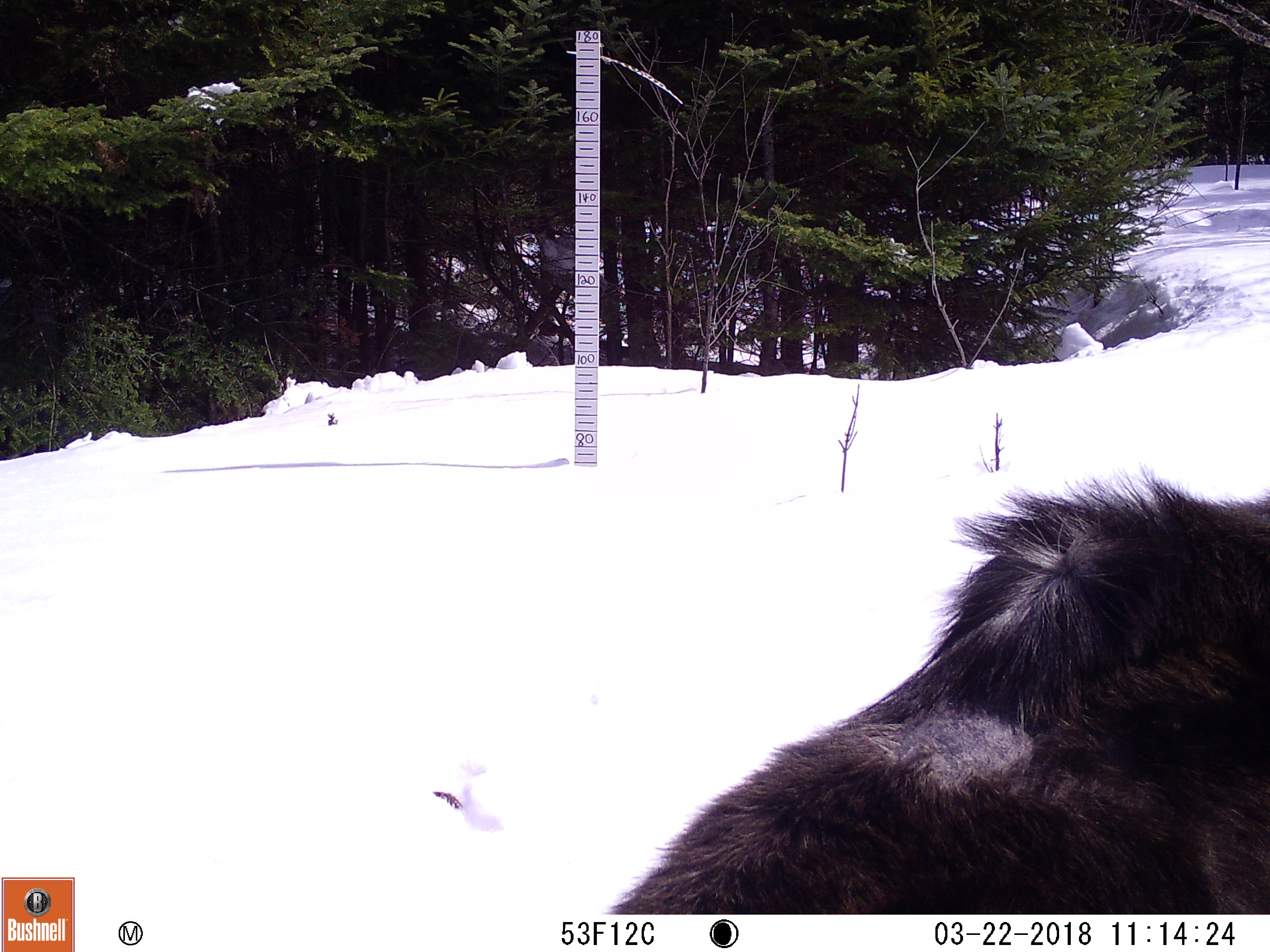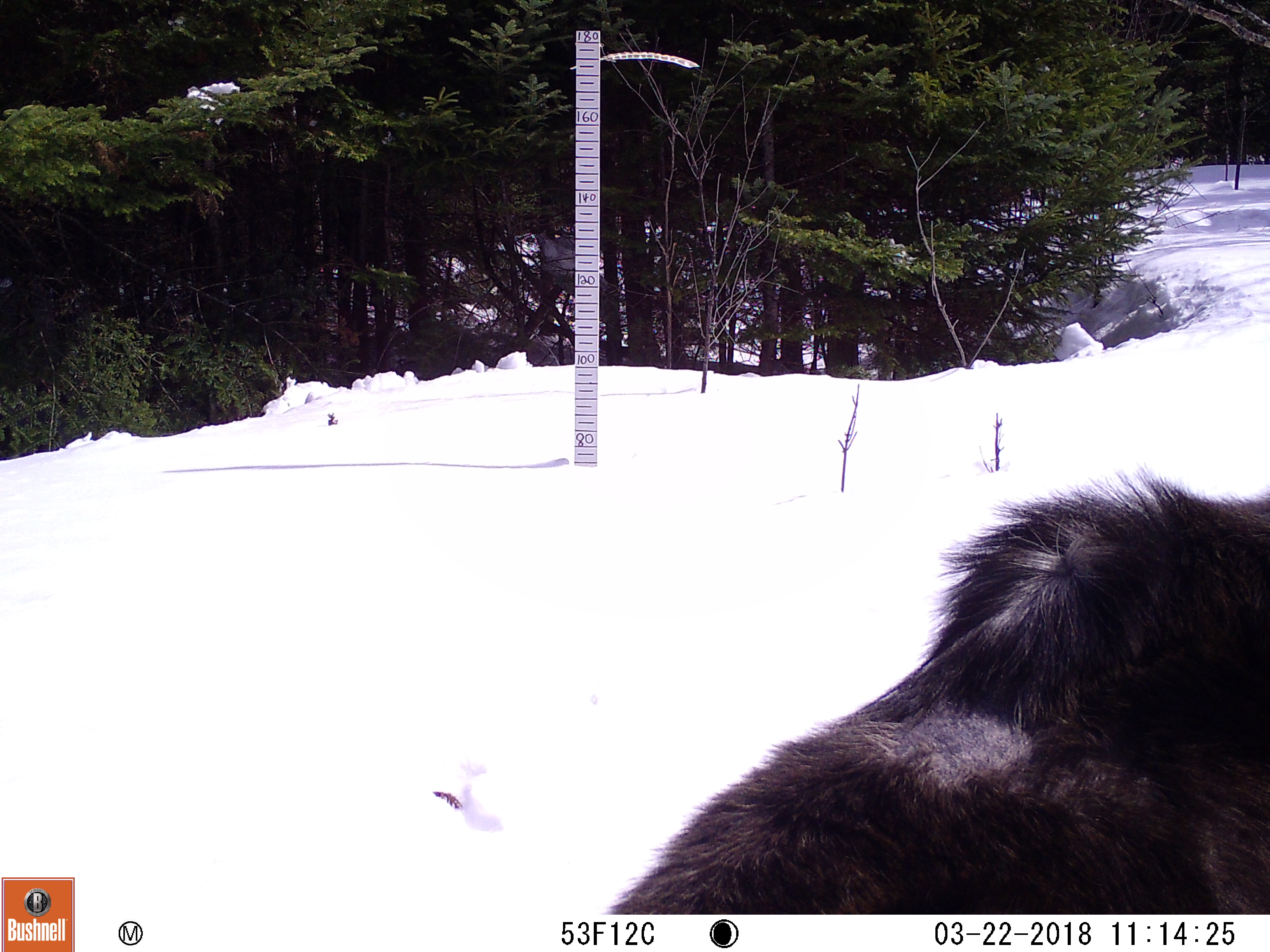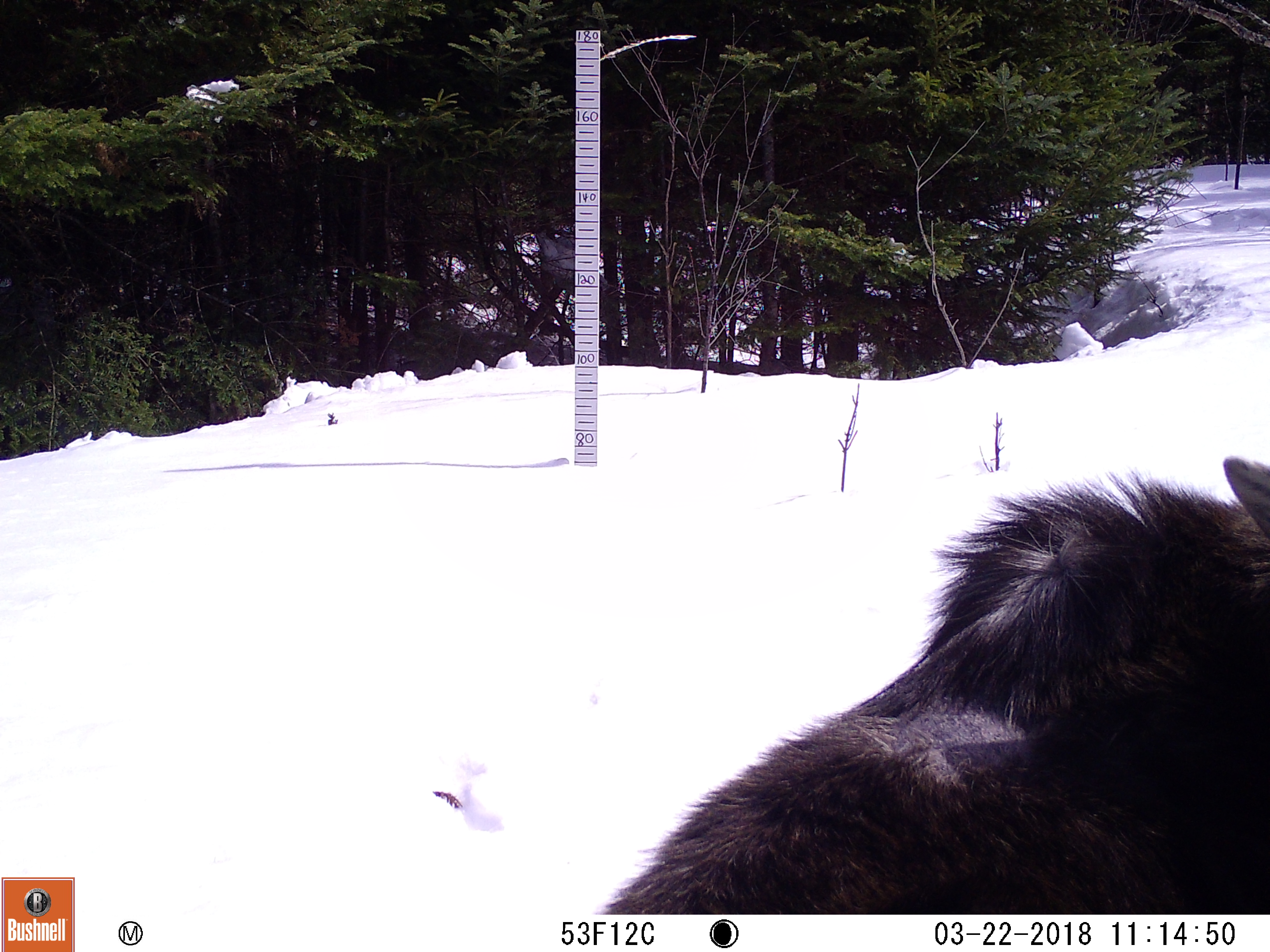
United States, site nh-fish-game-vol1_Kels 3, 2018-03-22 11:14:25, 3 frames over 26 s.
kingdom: Animalia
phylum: Chordata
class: Mammalia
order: Artiodactyla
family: Cervidae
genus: Alces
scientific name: Alces alces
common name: moose